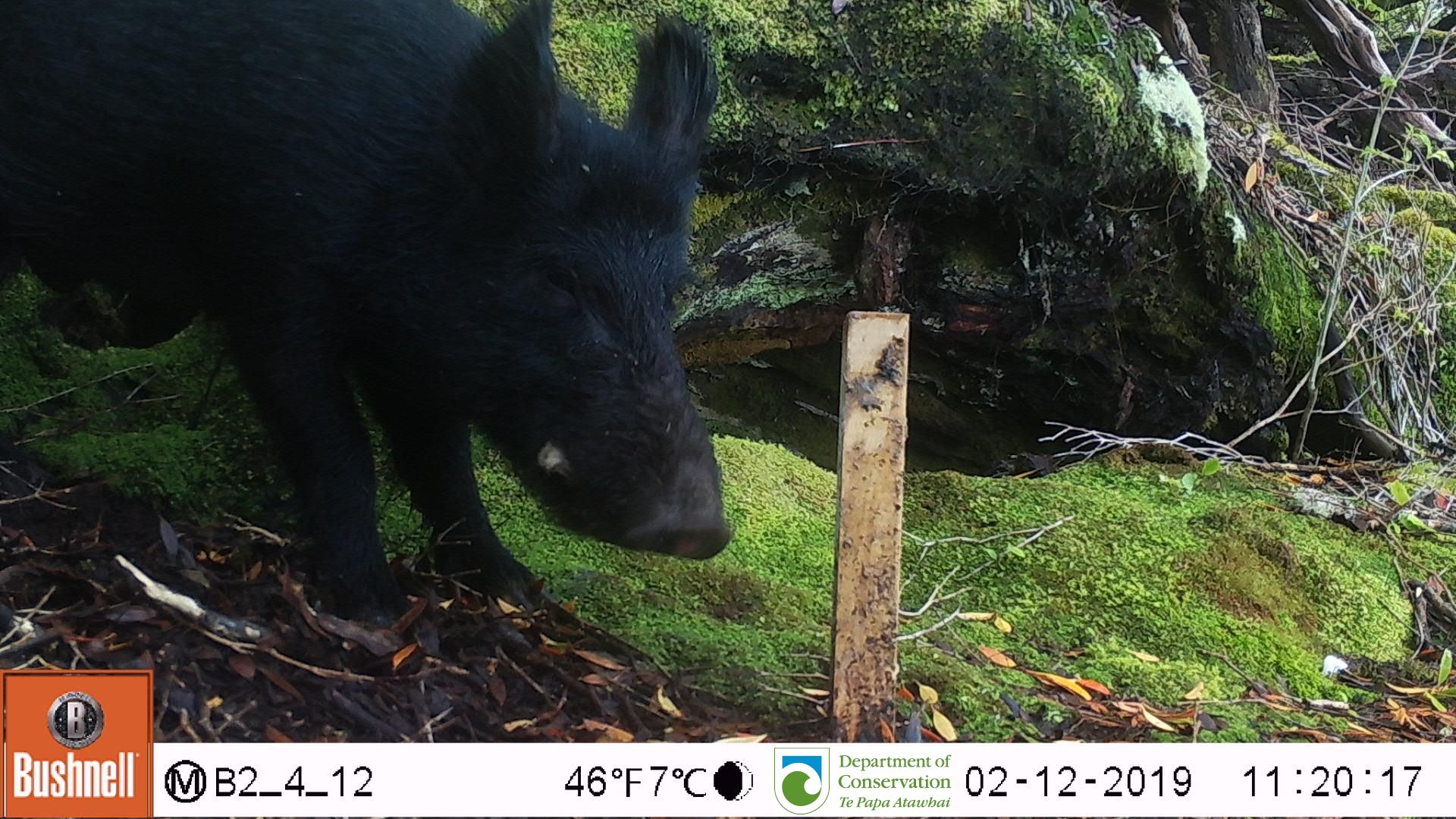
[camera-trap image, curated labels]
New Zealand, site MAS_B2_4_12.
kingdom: Animalia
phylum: Chordata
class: Mammalia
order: Artiodactyla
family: Suidae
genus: Sus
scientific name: Sus scrofa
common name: pig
Pig (Sus scrofa).